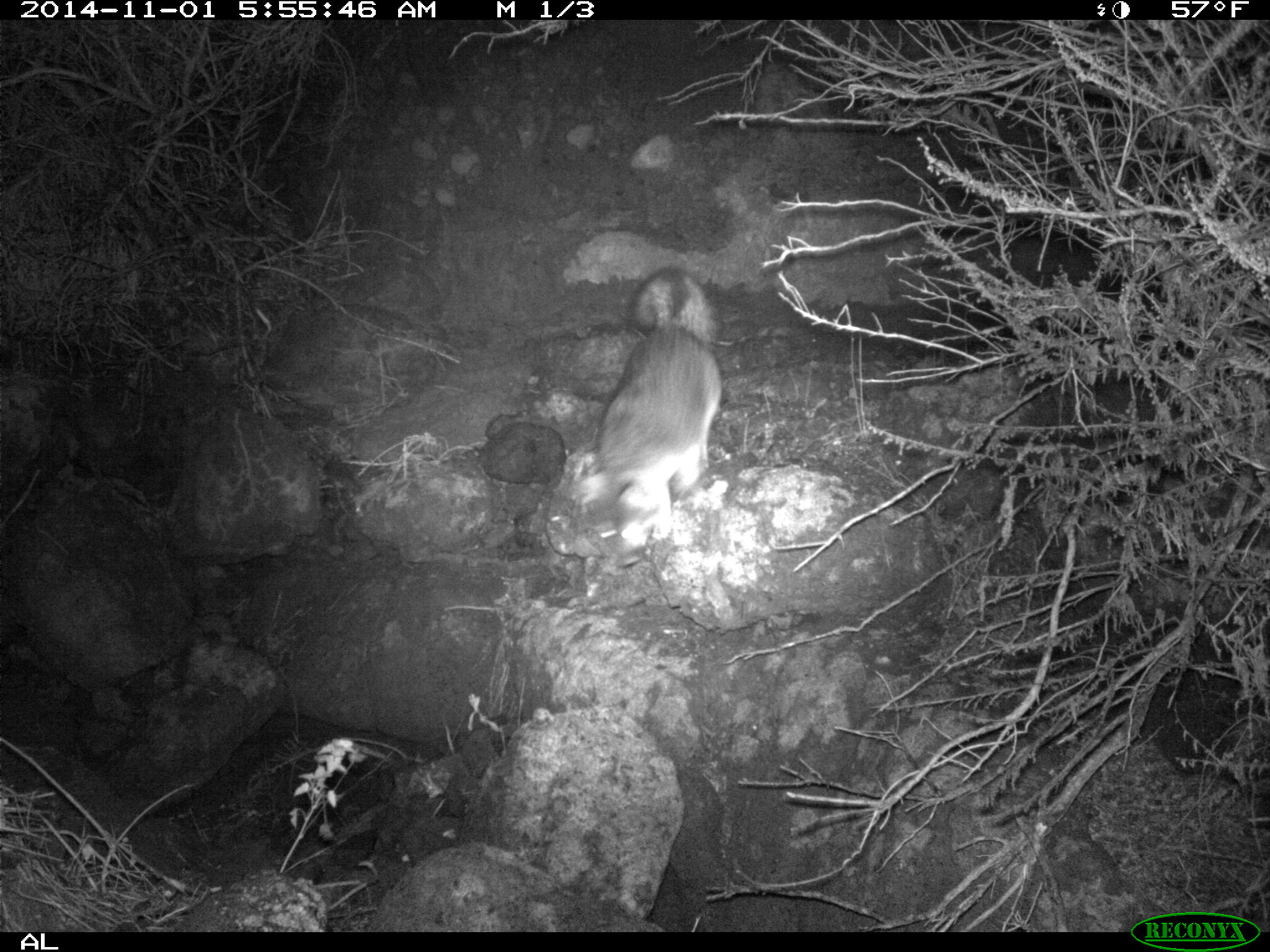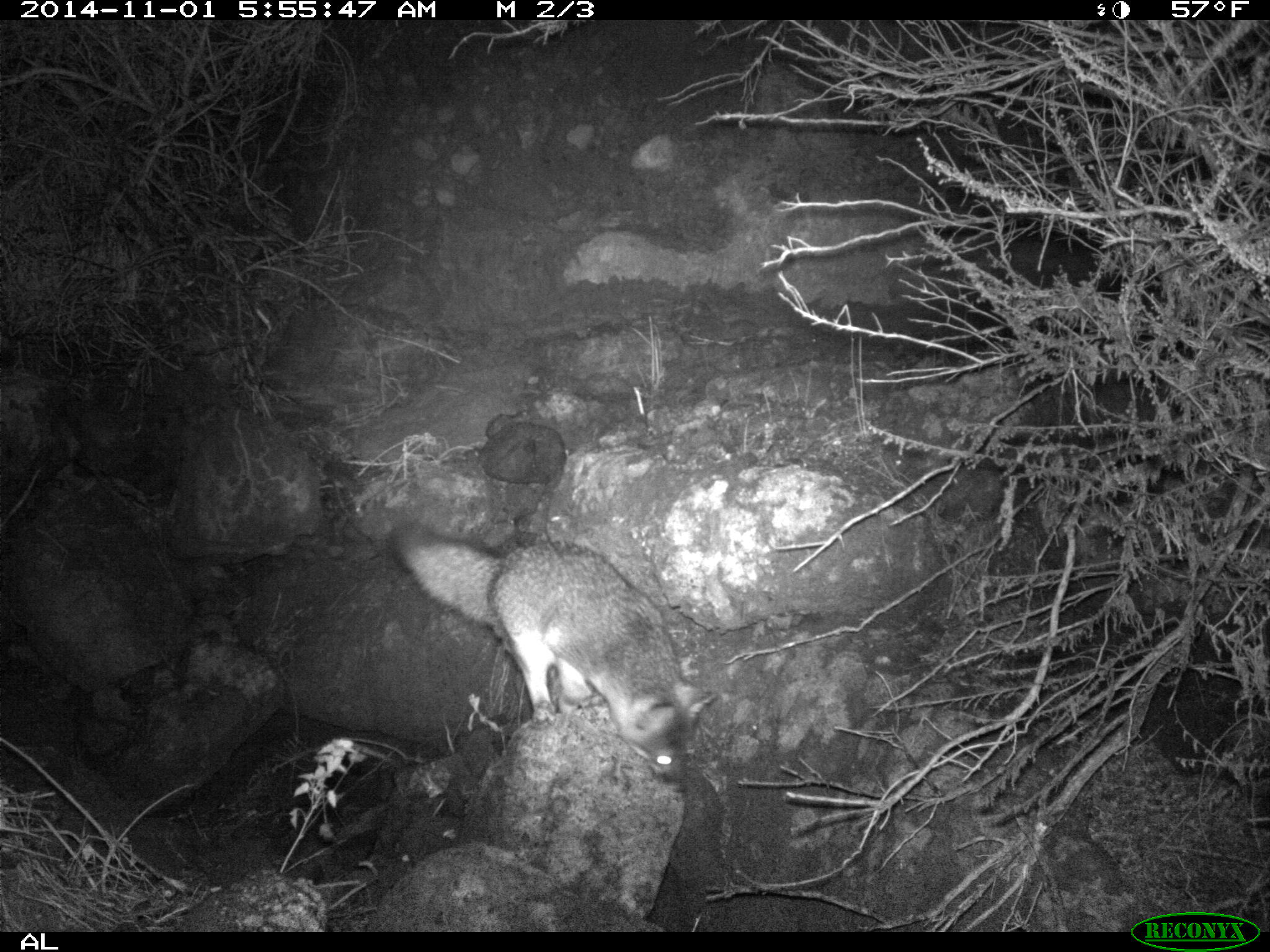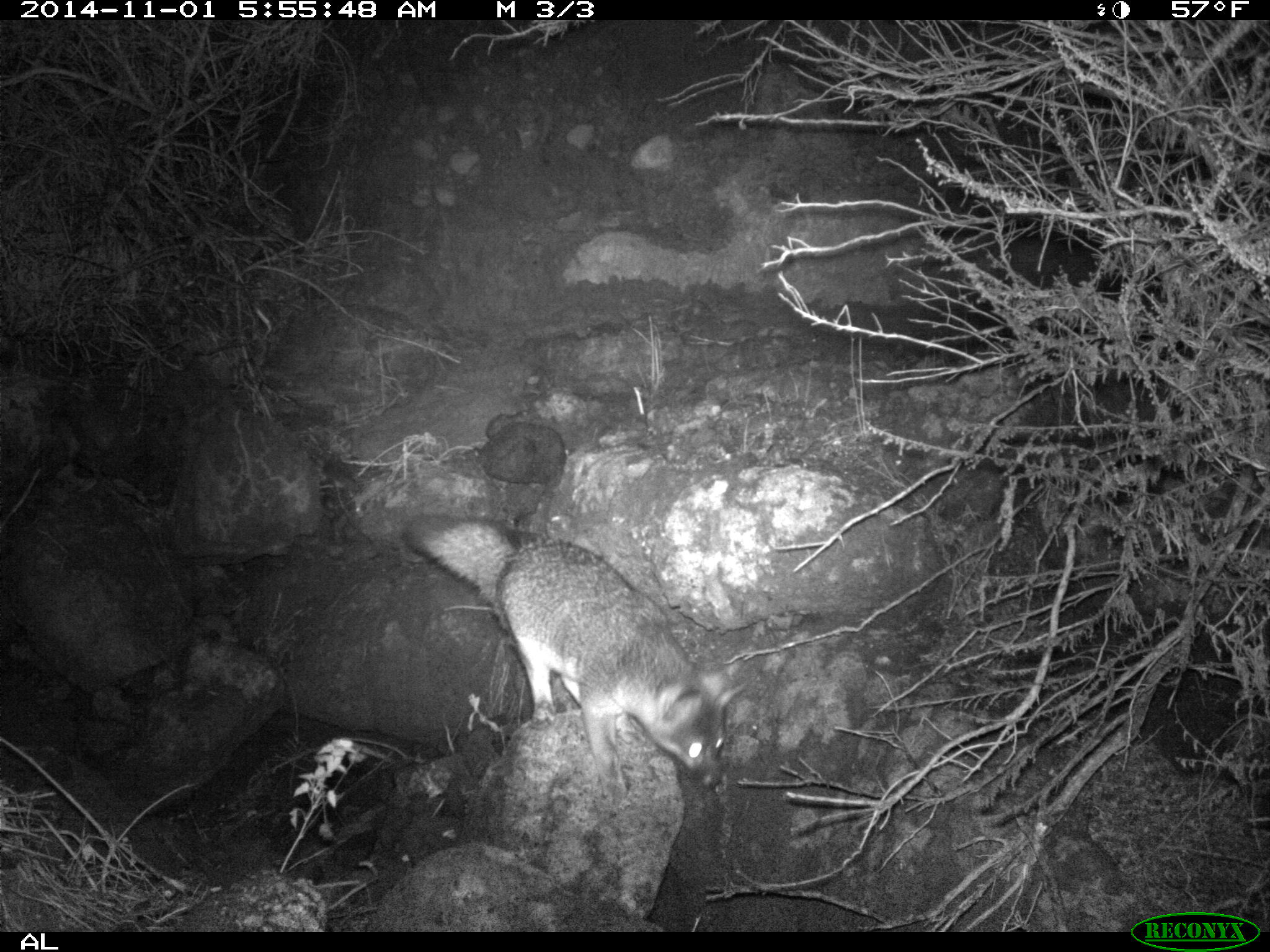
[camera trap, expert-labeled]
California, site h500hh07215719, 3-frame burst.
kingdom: Animalia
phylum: Chordata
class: Mammalia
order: Carnivora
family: Canidae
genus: Urocyon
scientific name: Urocyon littoralis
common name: island fox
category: fox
Fox (island fox) (Urocyon littoralis).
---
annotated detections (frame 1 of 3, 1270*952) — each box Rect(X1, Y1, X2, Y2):
fox: Rect(575, 265, 720, 566)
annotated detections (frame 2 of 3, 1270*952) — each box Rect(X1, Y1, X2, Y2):
fox: Rect(392, 526, 716, 782)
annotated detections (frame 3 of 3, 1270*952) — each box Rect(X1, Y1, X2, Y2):
fox: Rect(401, 513, 748, 798)